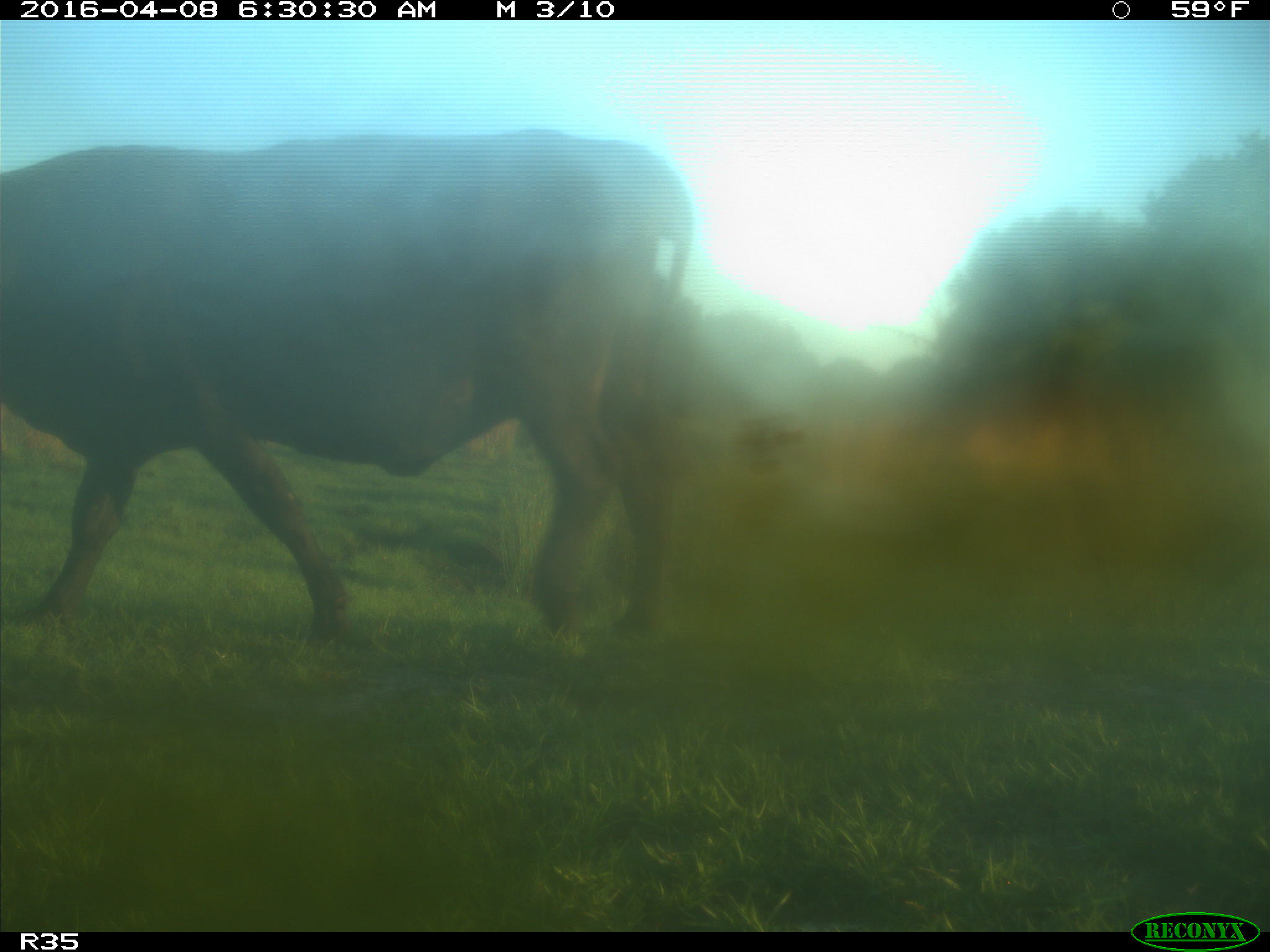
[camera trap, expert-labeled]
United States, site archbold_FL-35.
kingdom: Animalia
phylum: Chordata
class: Mammalia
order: Artiodactyla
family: Bovidae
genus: Bos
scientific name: Bos taurus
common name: domestic cow